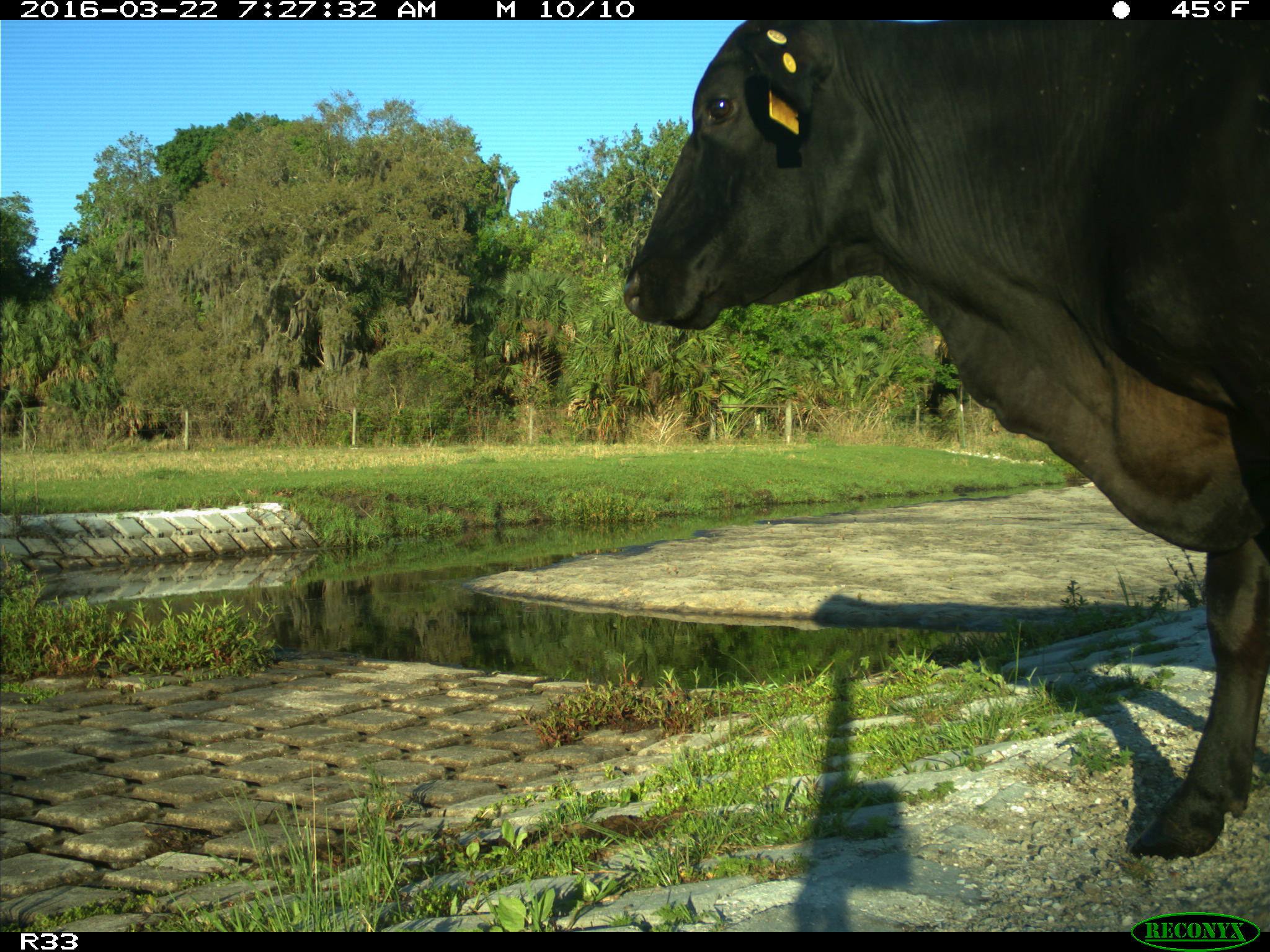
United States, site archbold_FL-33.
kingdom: Animalia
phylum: Chordata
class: Mammalia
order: Artiodactyla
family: Bovidae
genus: Bos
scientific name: Bos taurus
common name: domestic cow